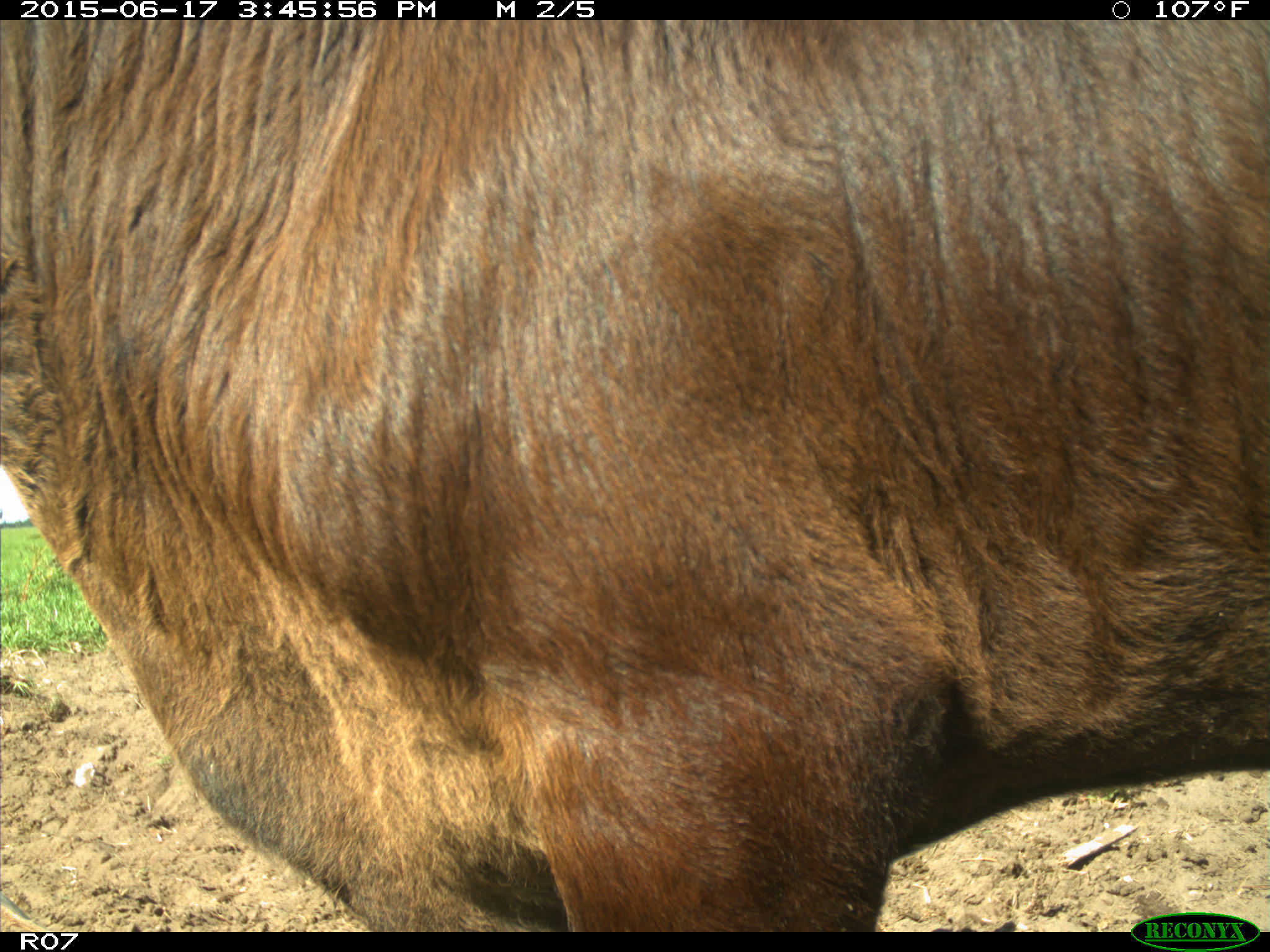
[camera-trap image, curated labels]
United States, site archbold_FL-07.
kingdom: Animalia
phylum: Chordata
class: Mammalia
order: Artiodactyla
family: Bovidae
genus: Bos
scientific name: Bos taurus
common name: domestic cow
Bos taurus (domestic cow).